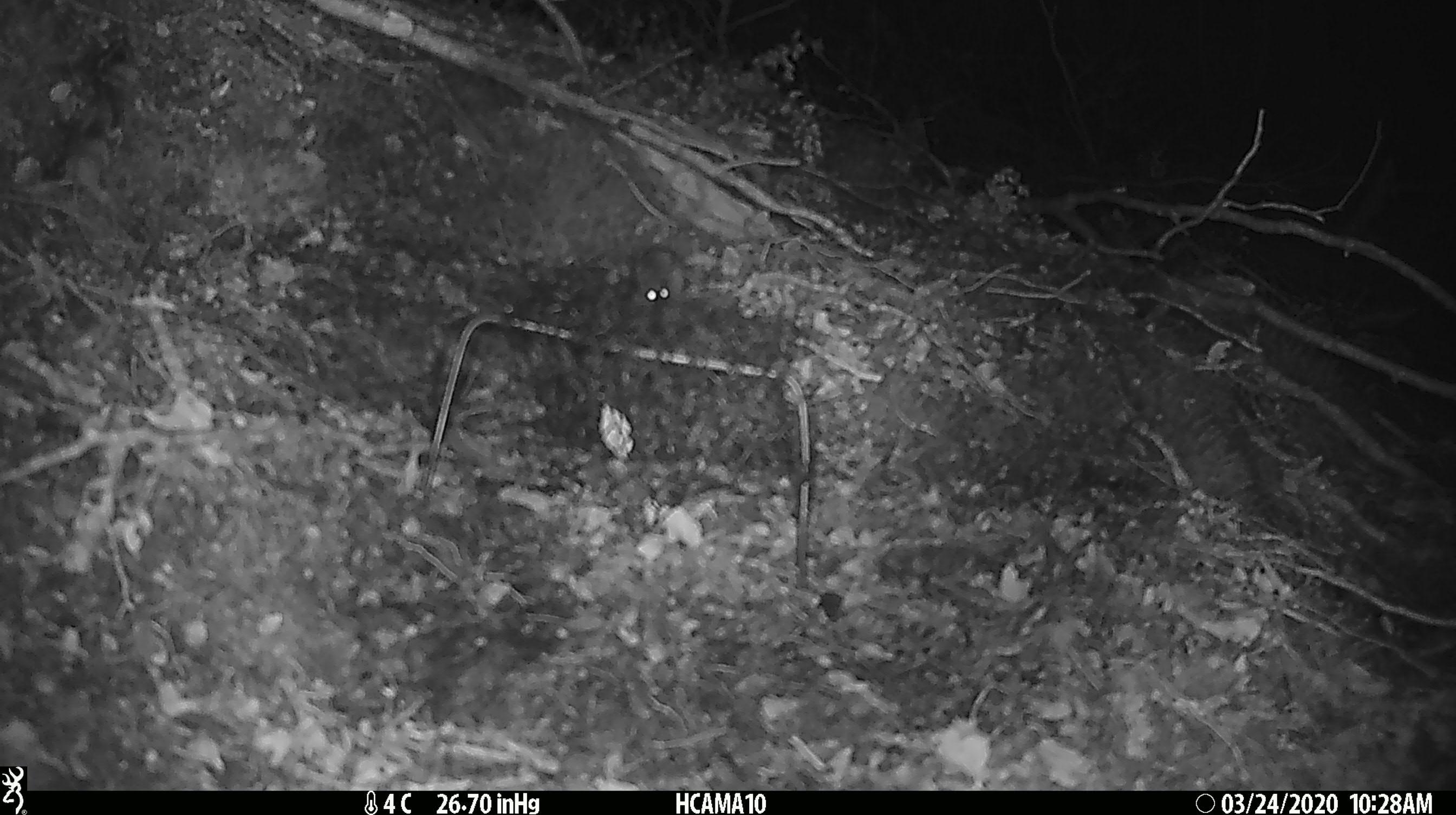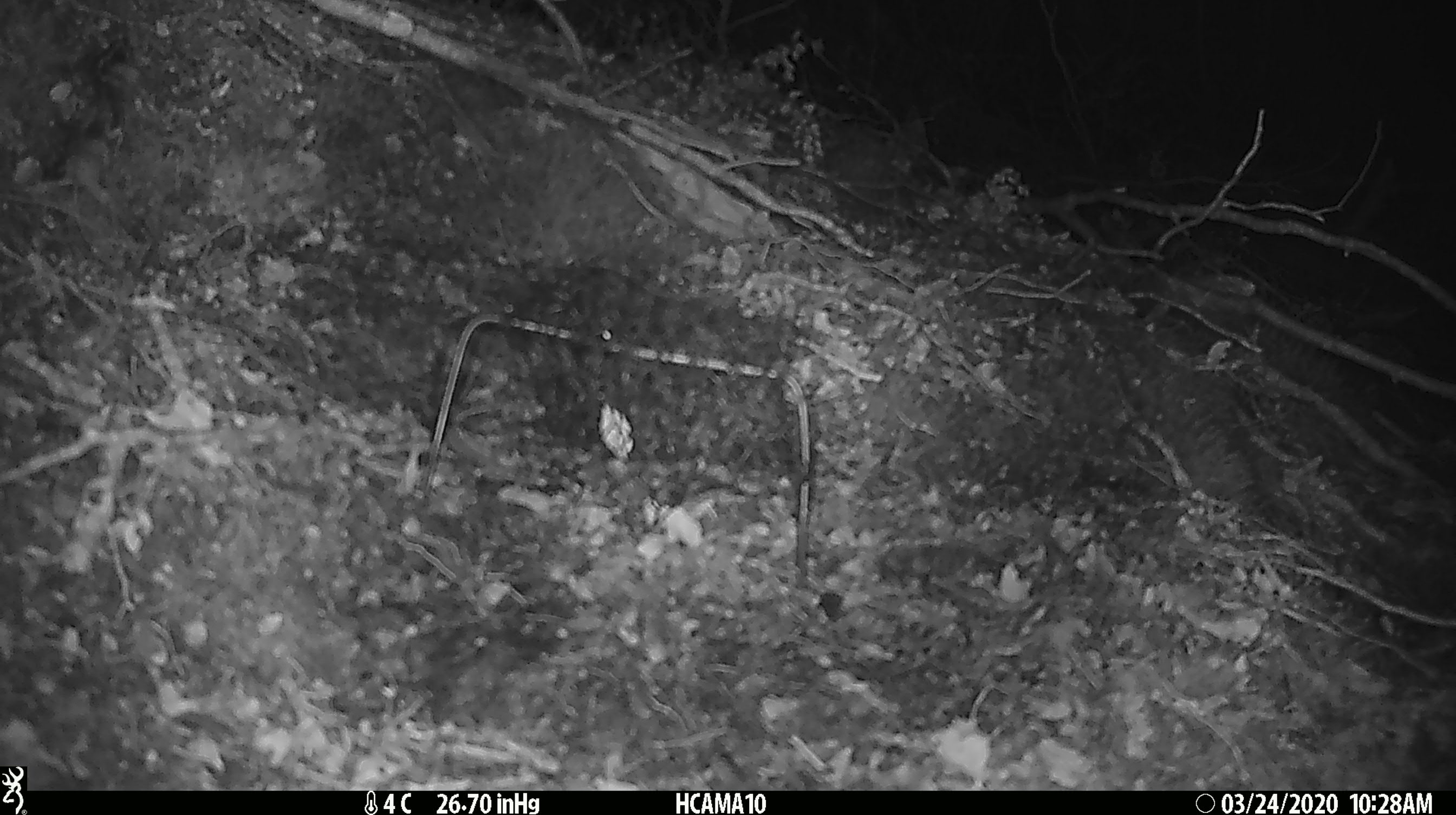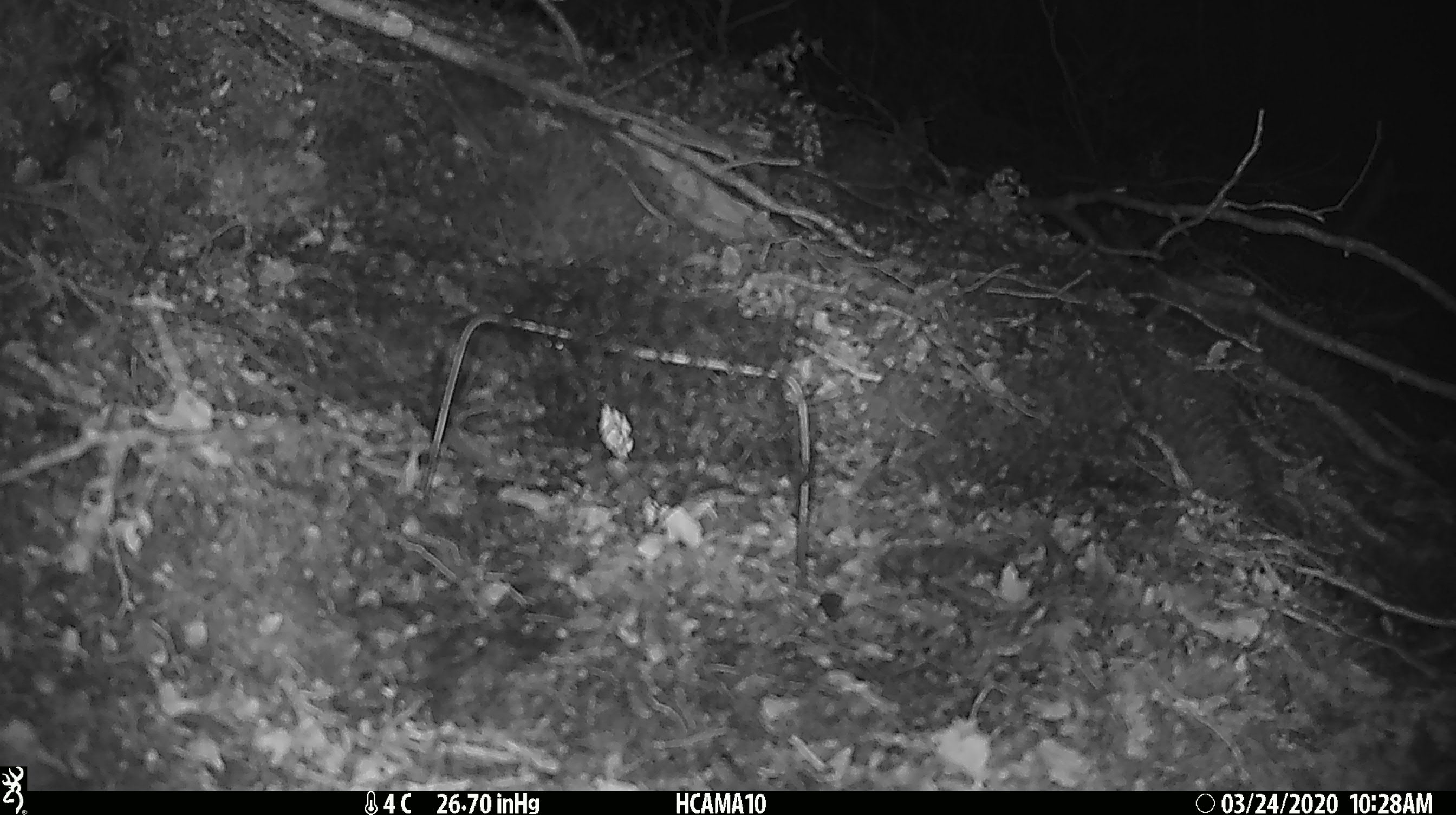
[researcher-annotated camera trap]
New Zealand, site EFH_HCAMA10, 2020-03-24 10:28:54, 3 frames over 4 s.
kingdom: Animalia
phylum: Chordata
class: Mammalia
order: Rodentia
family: Muridae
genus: Mus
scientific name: Mus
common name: mouse